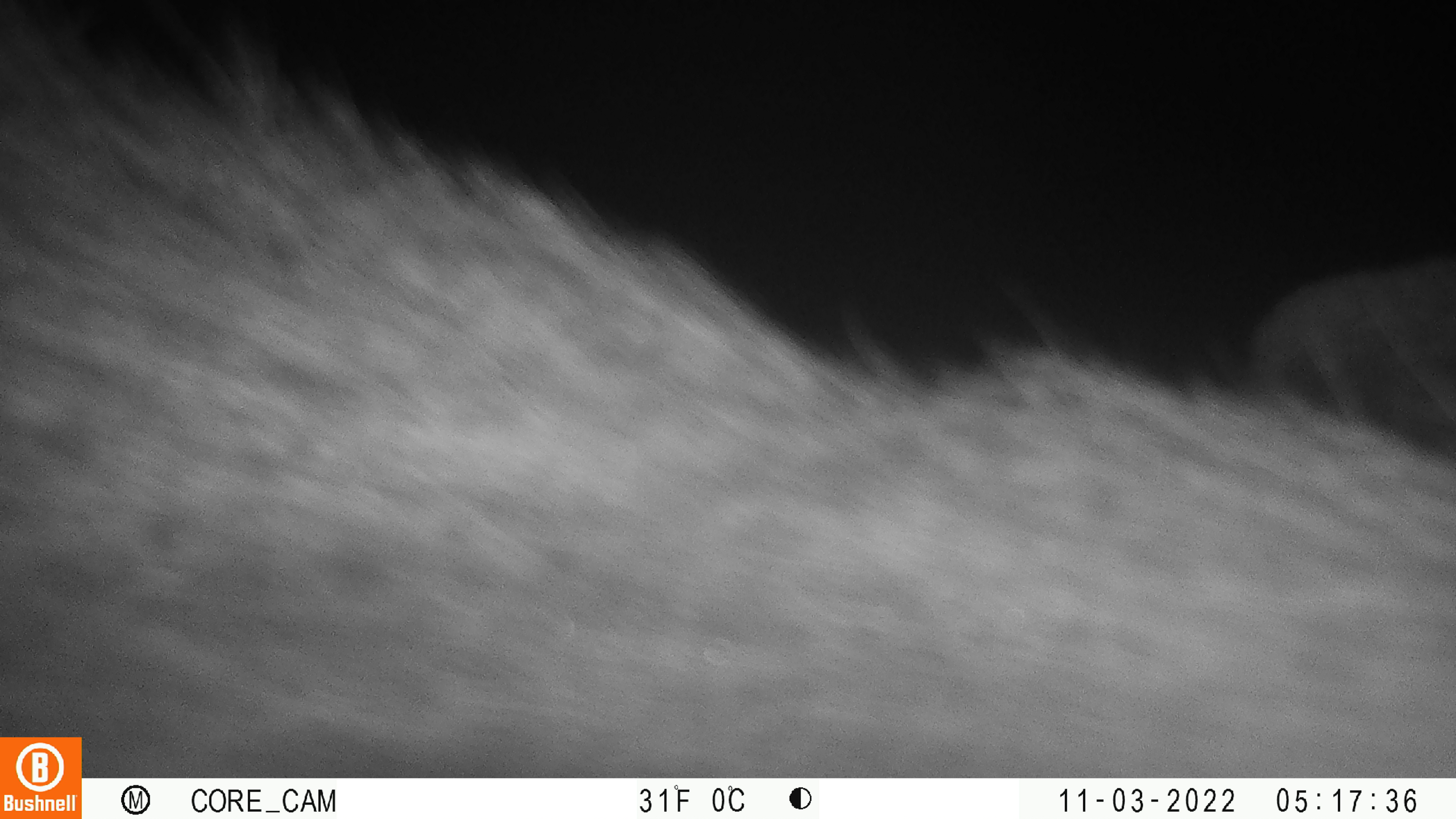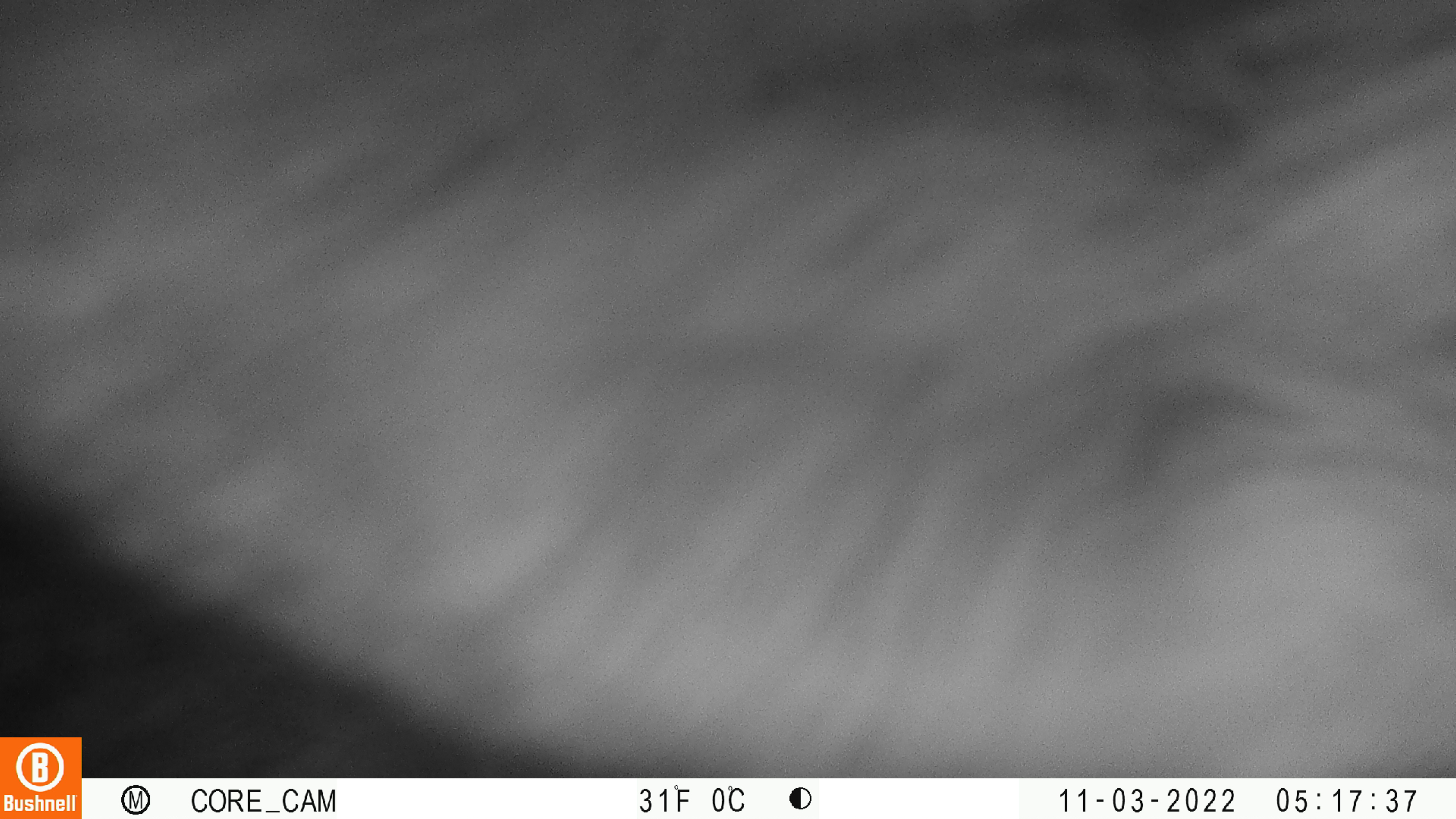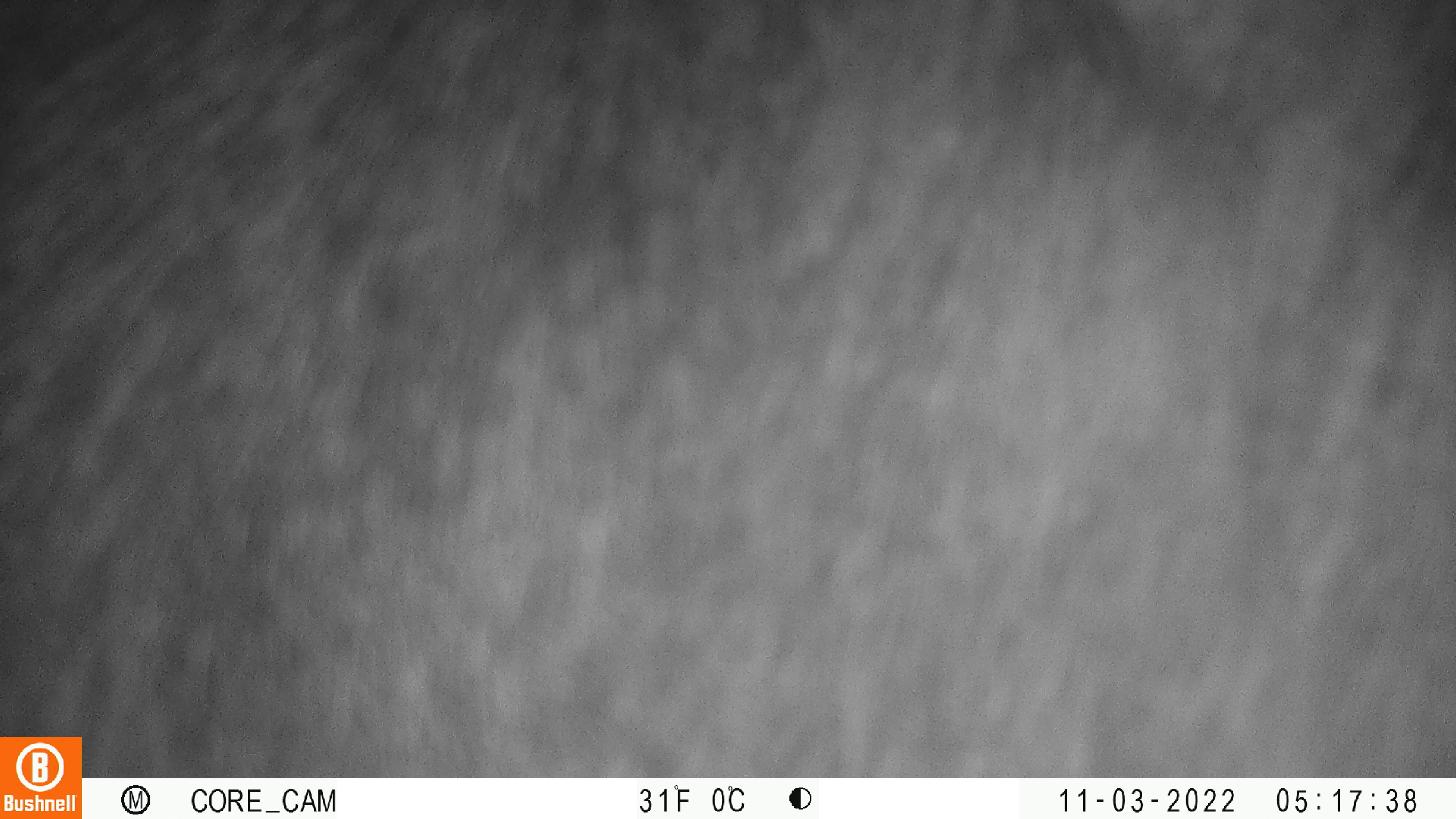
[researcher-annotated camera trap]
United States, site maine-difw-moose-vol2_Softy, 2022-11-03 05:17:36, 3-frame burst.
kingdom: Animalia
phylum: Chordata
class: Mammalia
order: Artiodactyla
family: Cervidae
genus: Alces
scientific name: Alces alces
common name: moose